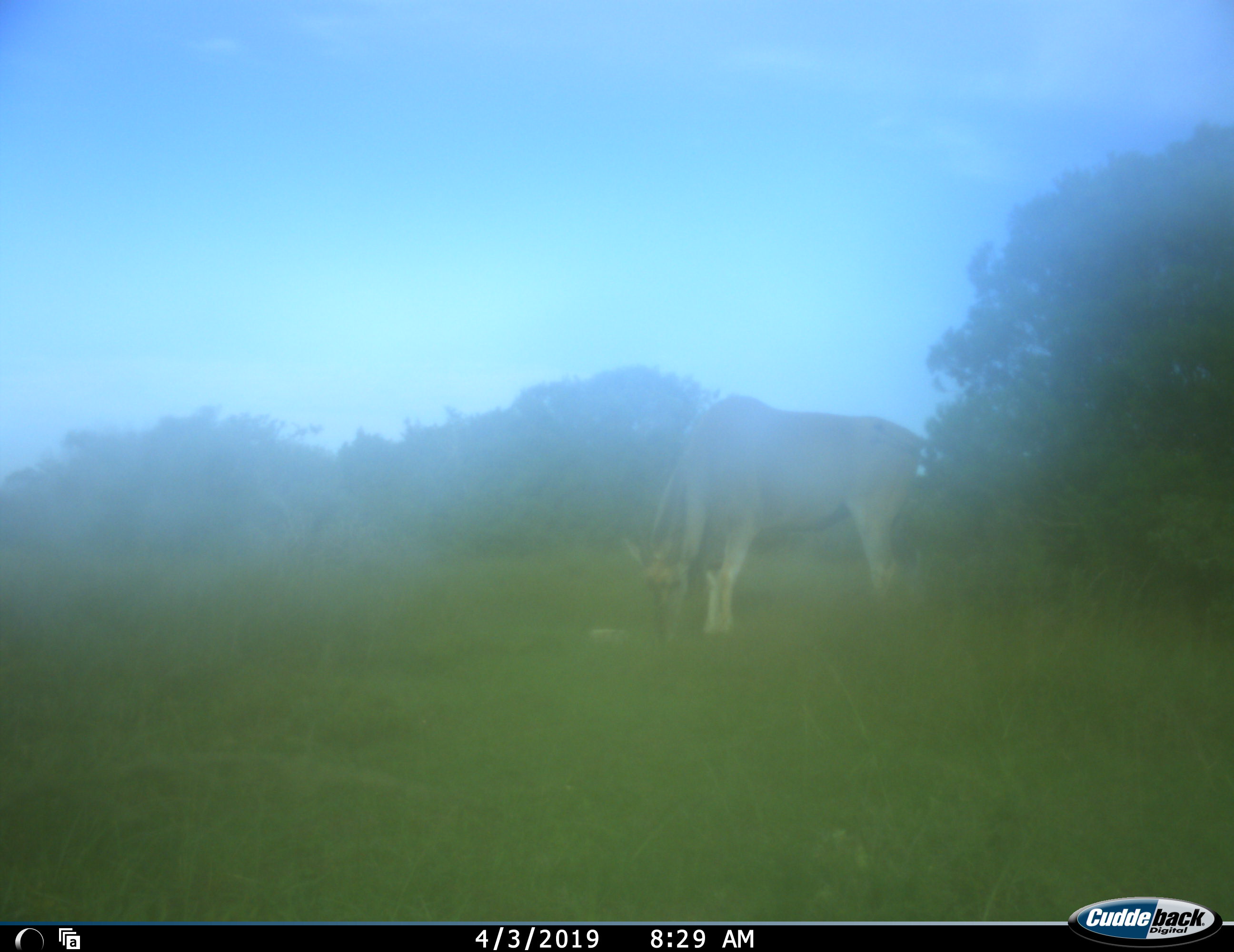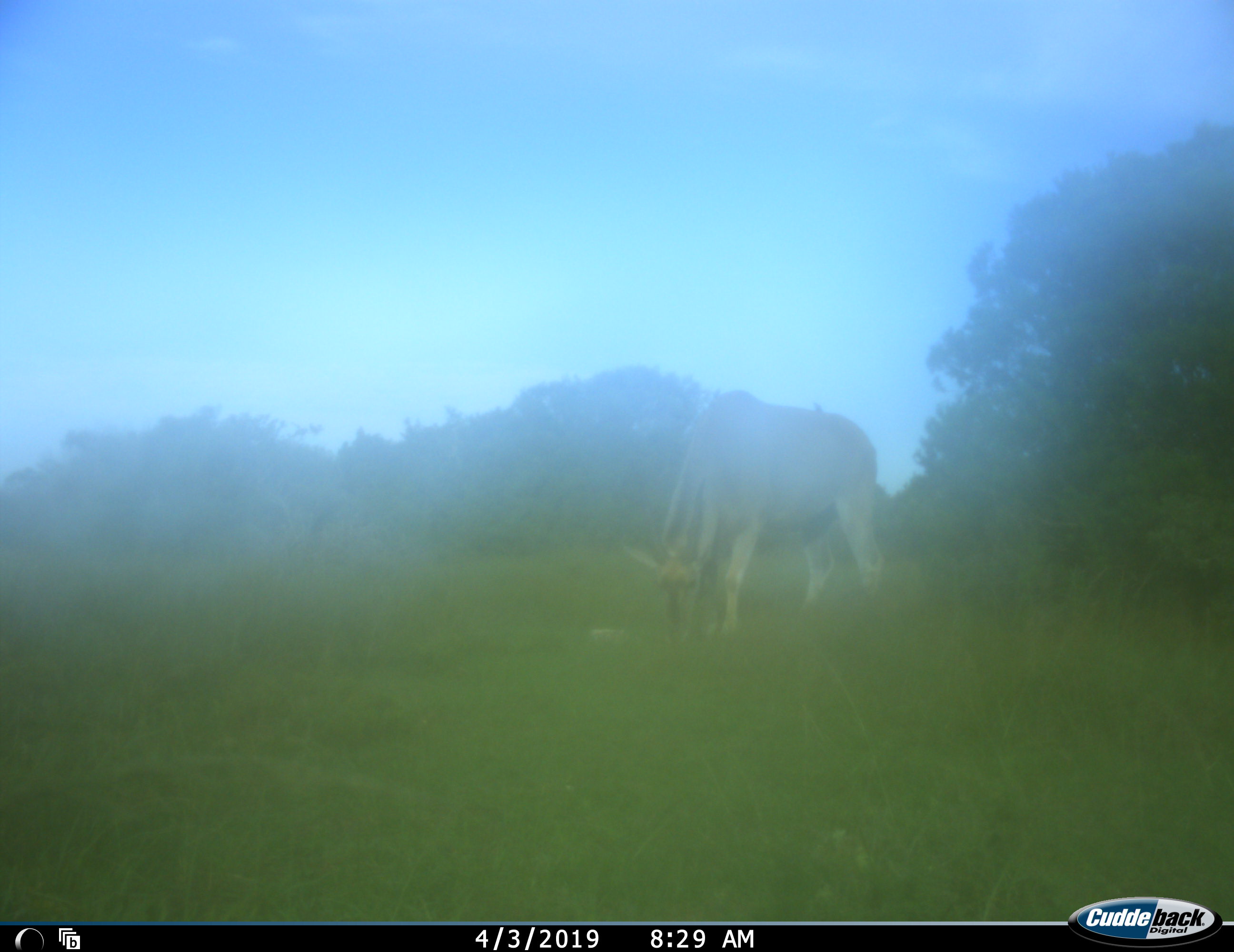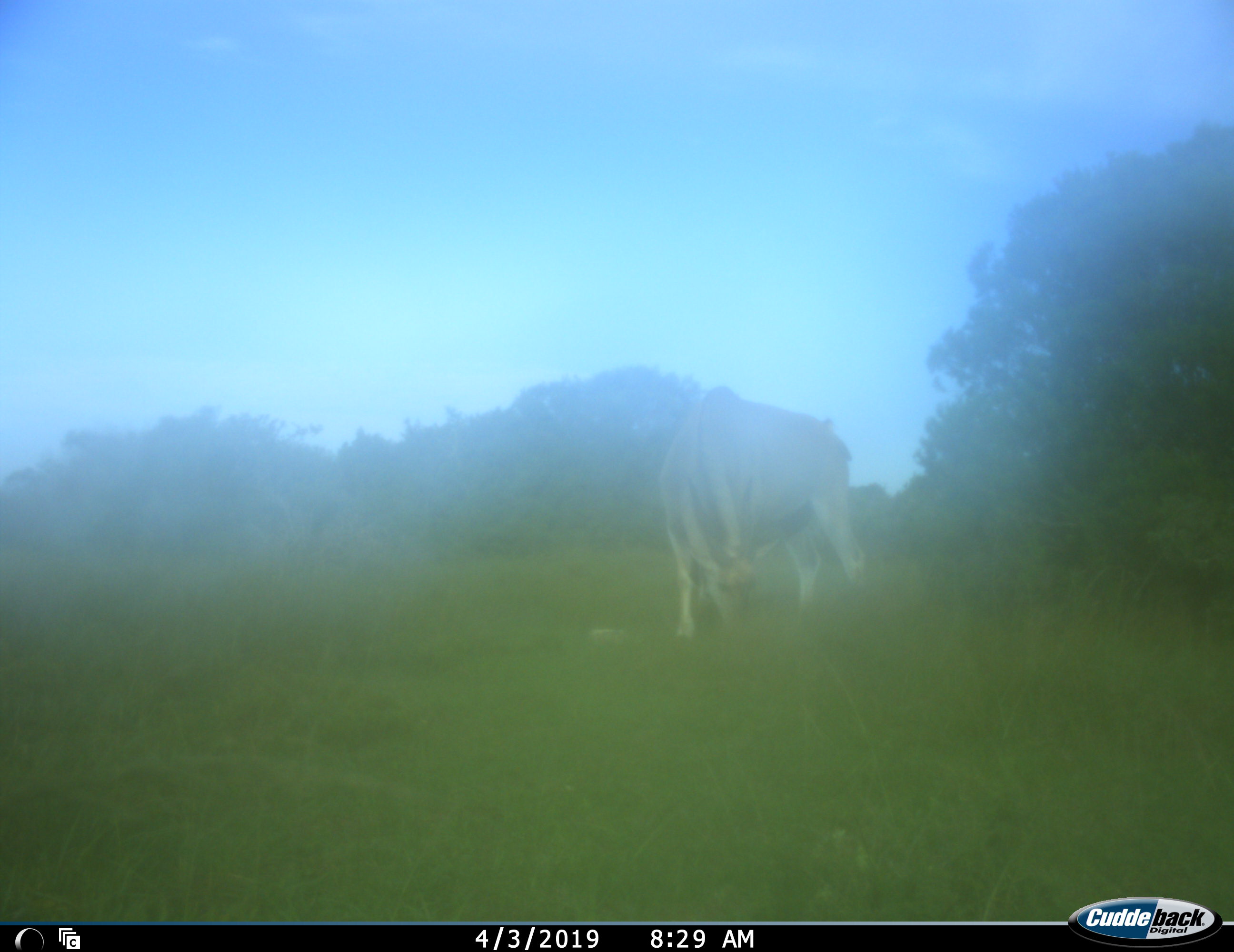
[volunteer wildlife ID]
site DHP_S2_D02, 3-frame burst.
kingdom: Animalia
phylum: Chordata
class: Mammalia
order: Artiodactyla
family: Bovidae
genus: Tragelaphus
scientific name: Tragelaphus oryx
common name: eland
Eland (Tragelaphus oryx), count 1. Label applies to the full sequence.